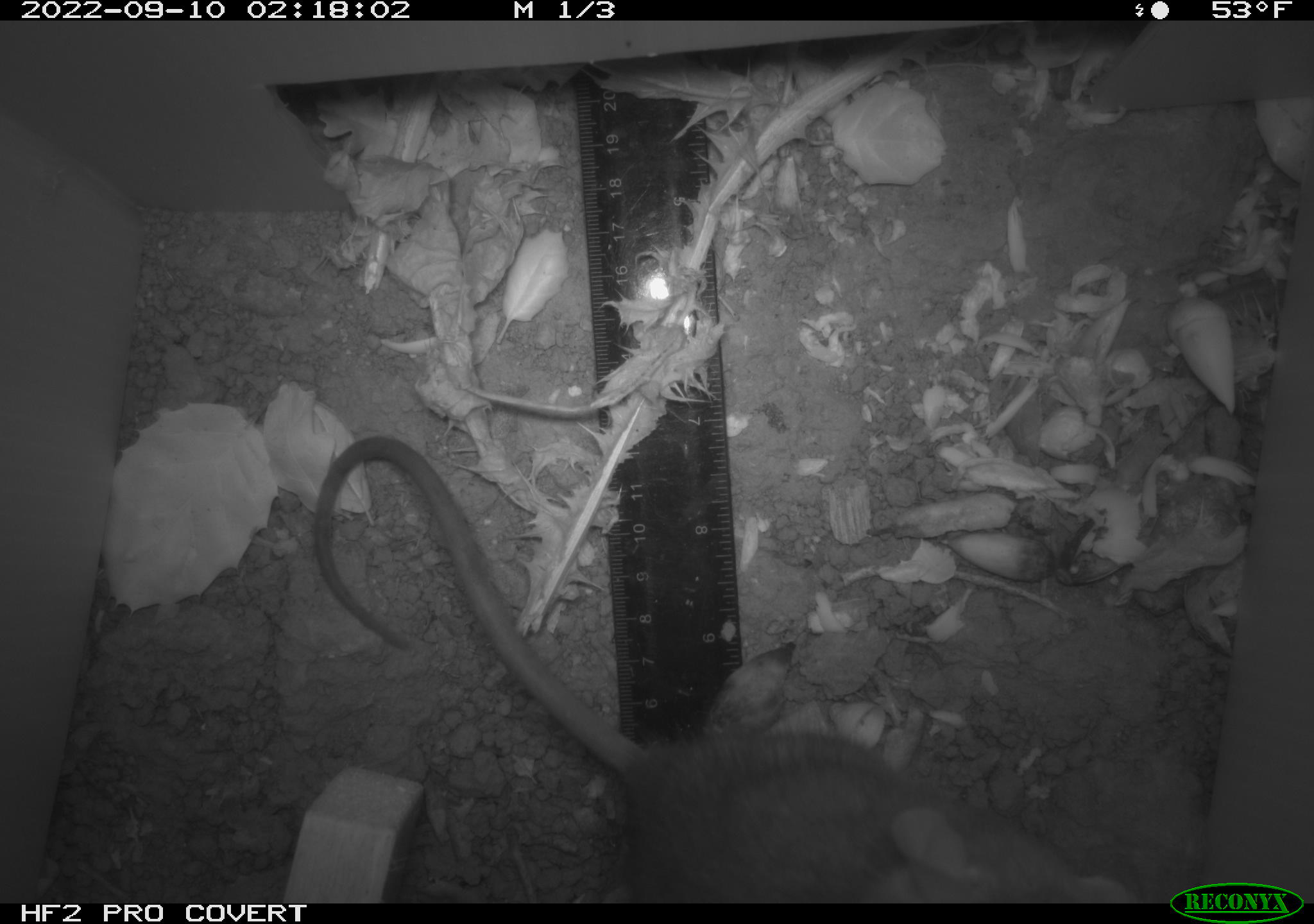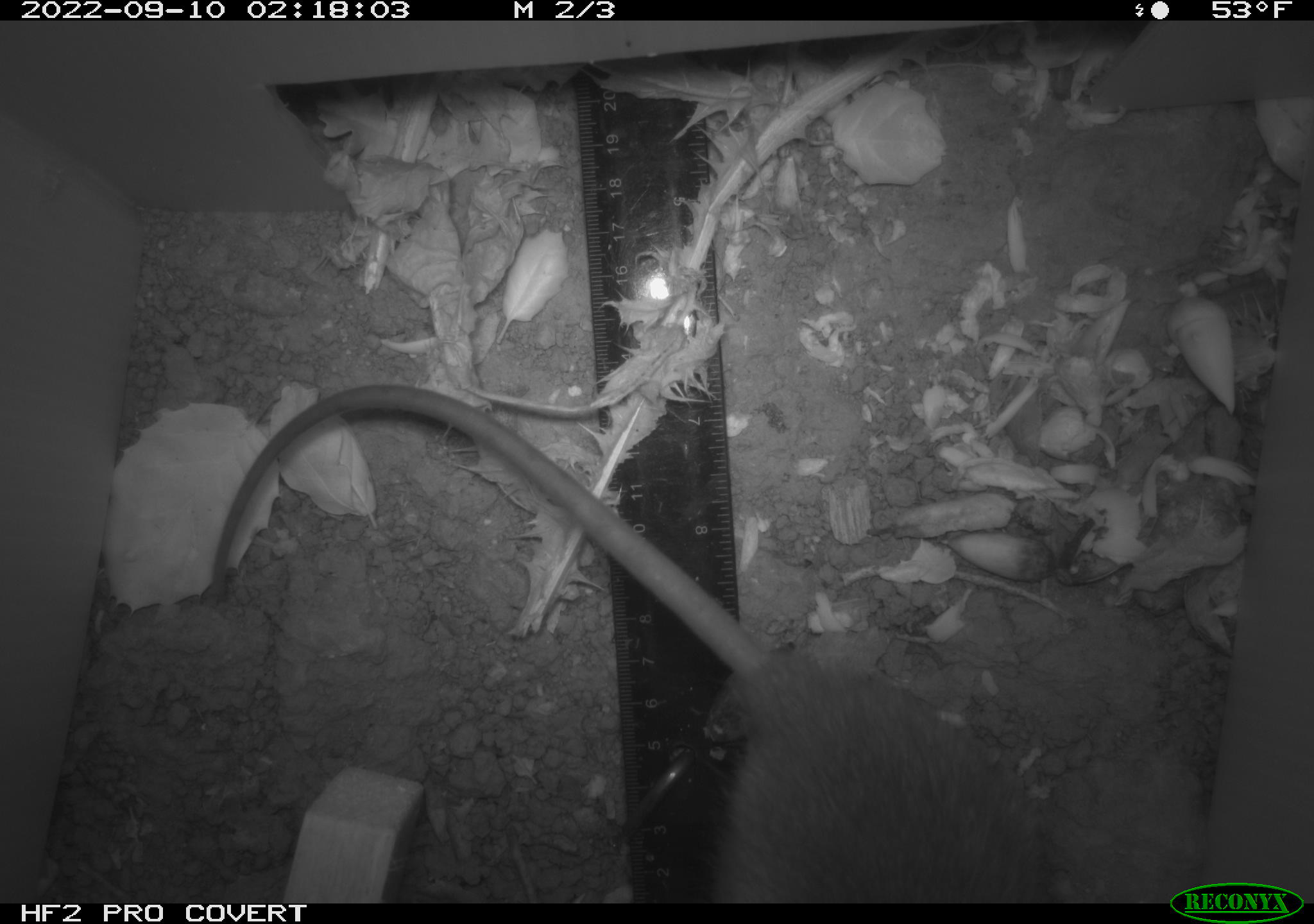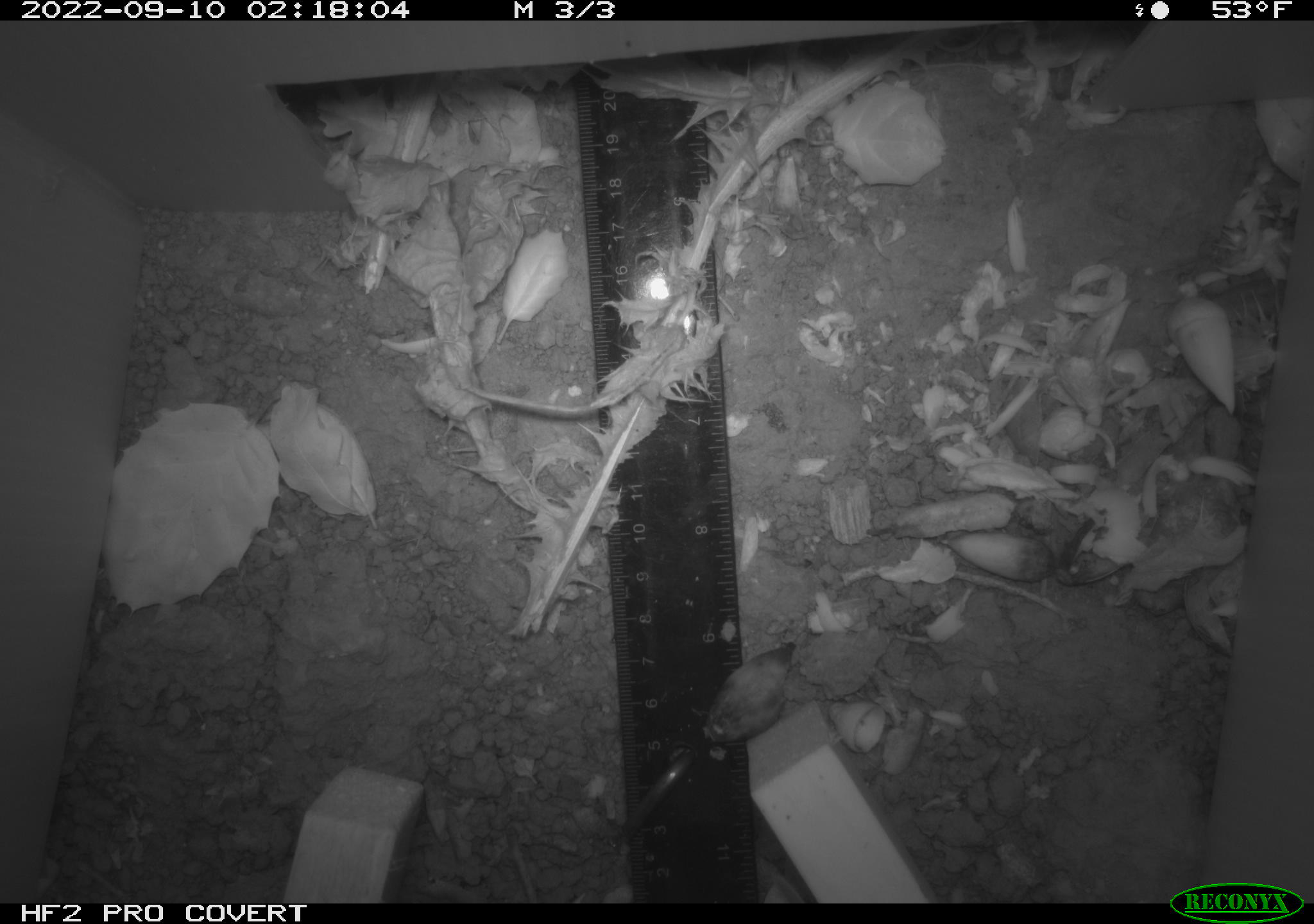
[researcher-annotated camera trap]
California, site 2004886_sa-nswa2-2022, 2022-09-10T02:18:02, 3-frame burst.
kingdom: Animalia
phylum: Chordata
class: Mammalia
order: Rodentia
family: Muridae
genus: Rattus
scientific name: Rattus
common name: rat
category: rattus species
Rattus species (rat) (Rattus).